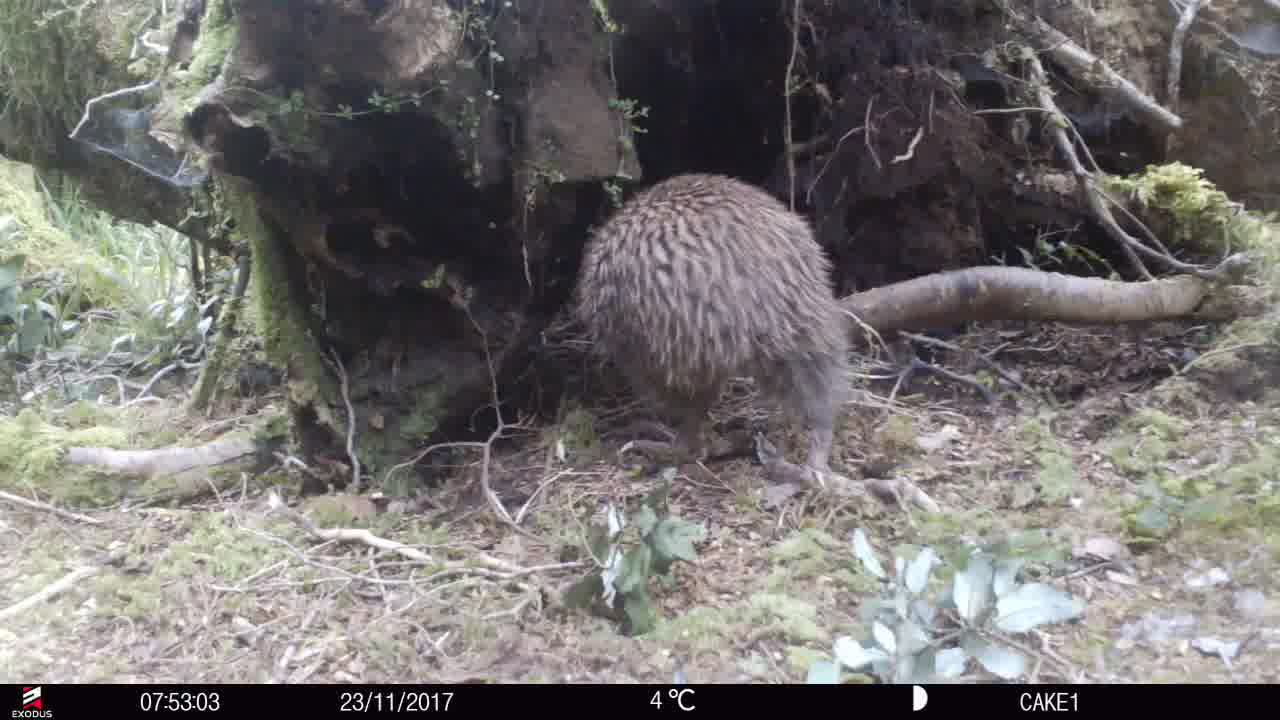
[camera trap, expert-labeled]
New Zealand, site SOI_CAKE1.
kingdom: Animalia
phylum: Chordata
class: Aves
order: Apterygiformes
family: Apterygidae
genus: Apteryx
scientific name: Apteryx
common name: kiwi